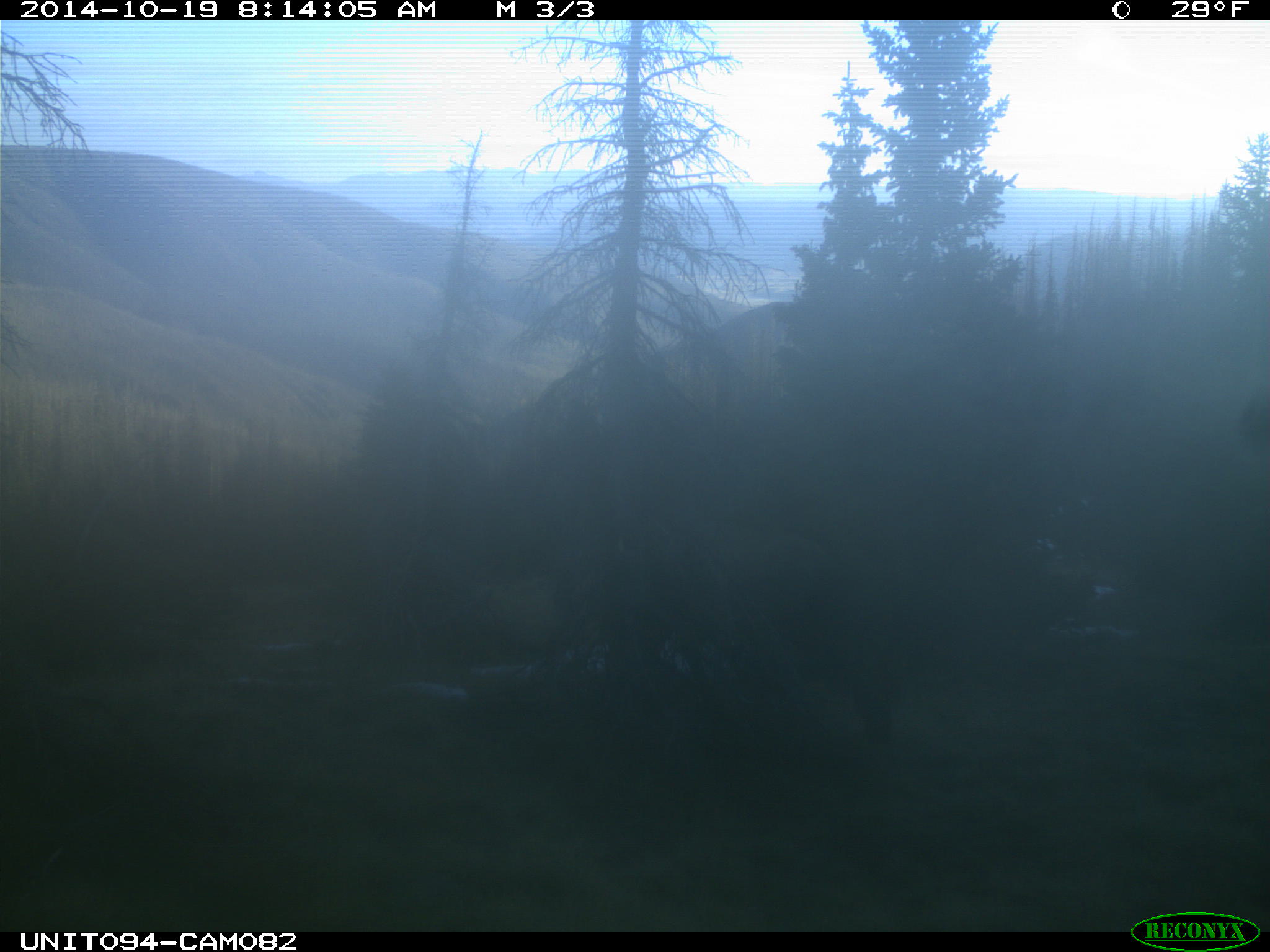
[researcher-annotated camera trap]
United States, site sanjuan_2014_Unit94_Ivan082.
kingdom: Animalia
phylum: Chordata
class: Mammalia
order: Artiodactyla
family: Cervidae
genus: Cervus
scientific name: Cervus elaphus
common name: red deer